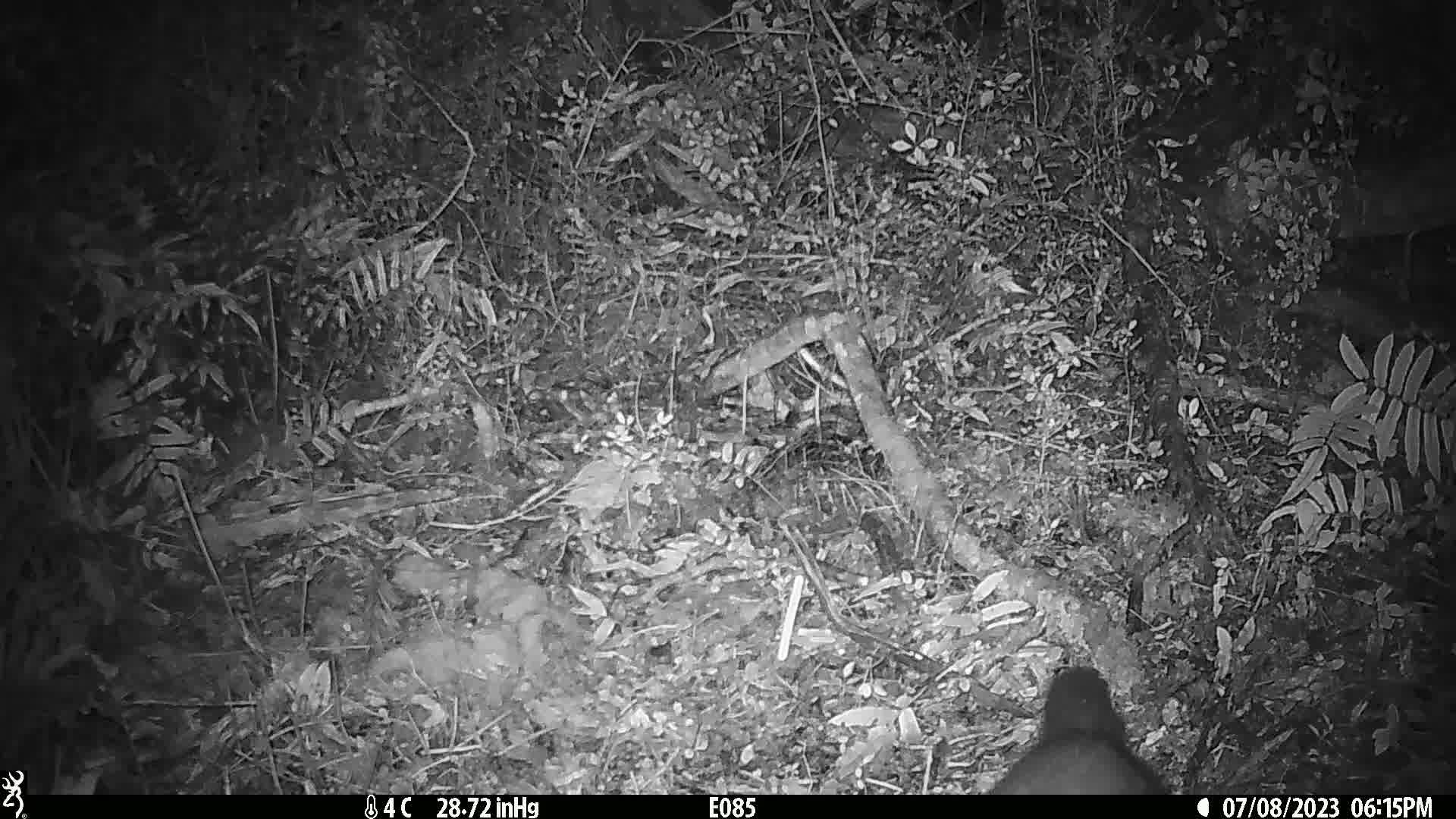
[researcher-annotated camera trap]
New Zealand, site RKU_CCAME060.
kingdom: Animalia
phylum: Chordata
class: Mammalia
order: Diprotodontia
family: Phalangeridae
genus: Trichosurus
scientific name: Trichosurus vulpecula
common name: common brushtail possum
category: possum